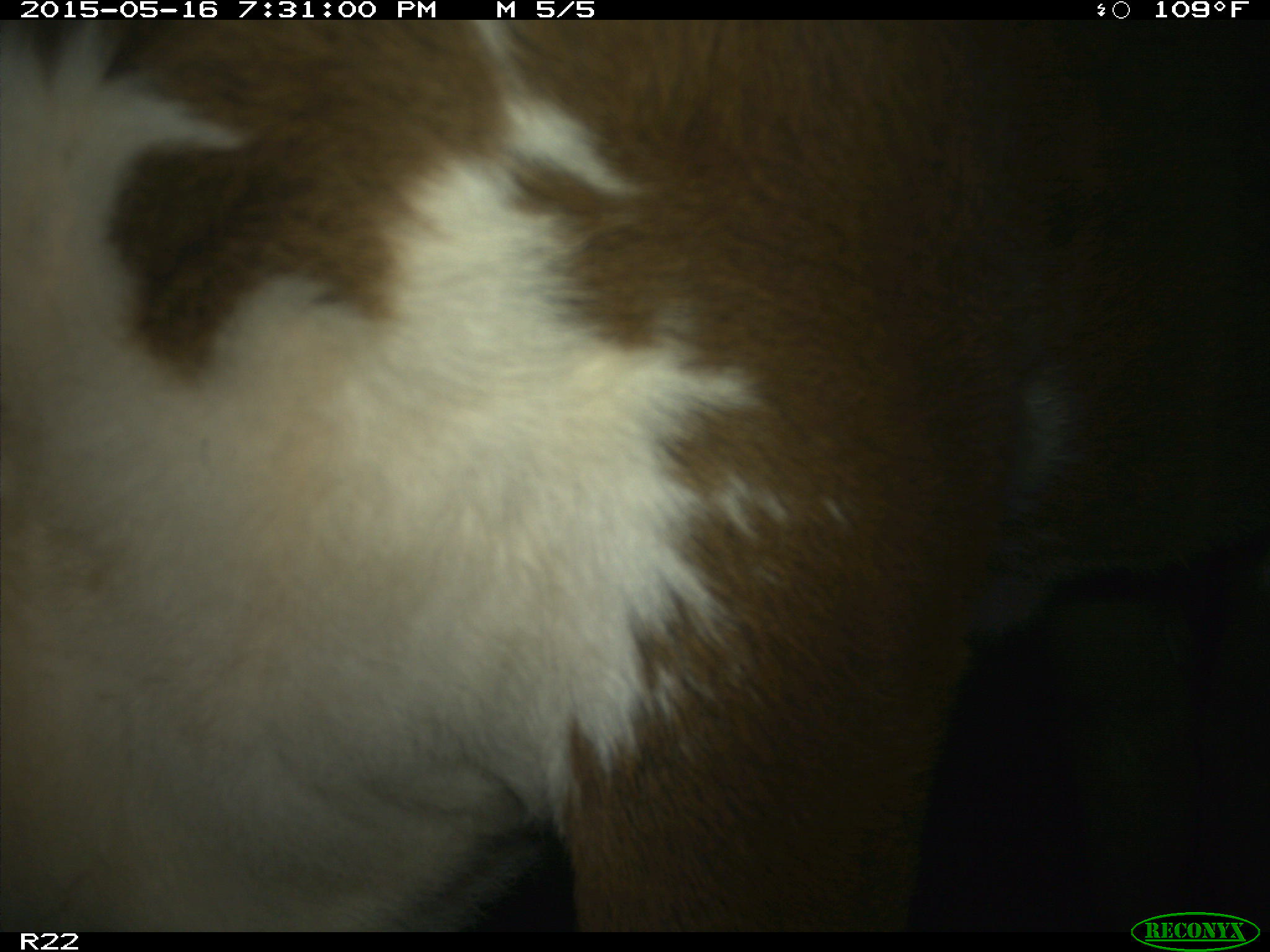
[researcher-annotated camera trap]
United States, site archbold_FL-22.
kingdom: Animalia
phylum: Chordata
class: Mammalia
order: Artiodactyla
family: Bovidae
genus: Bos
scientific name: Bos taurus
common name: domestic cow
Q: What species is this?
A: Bos taurus (domestic cow).